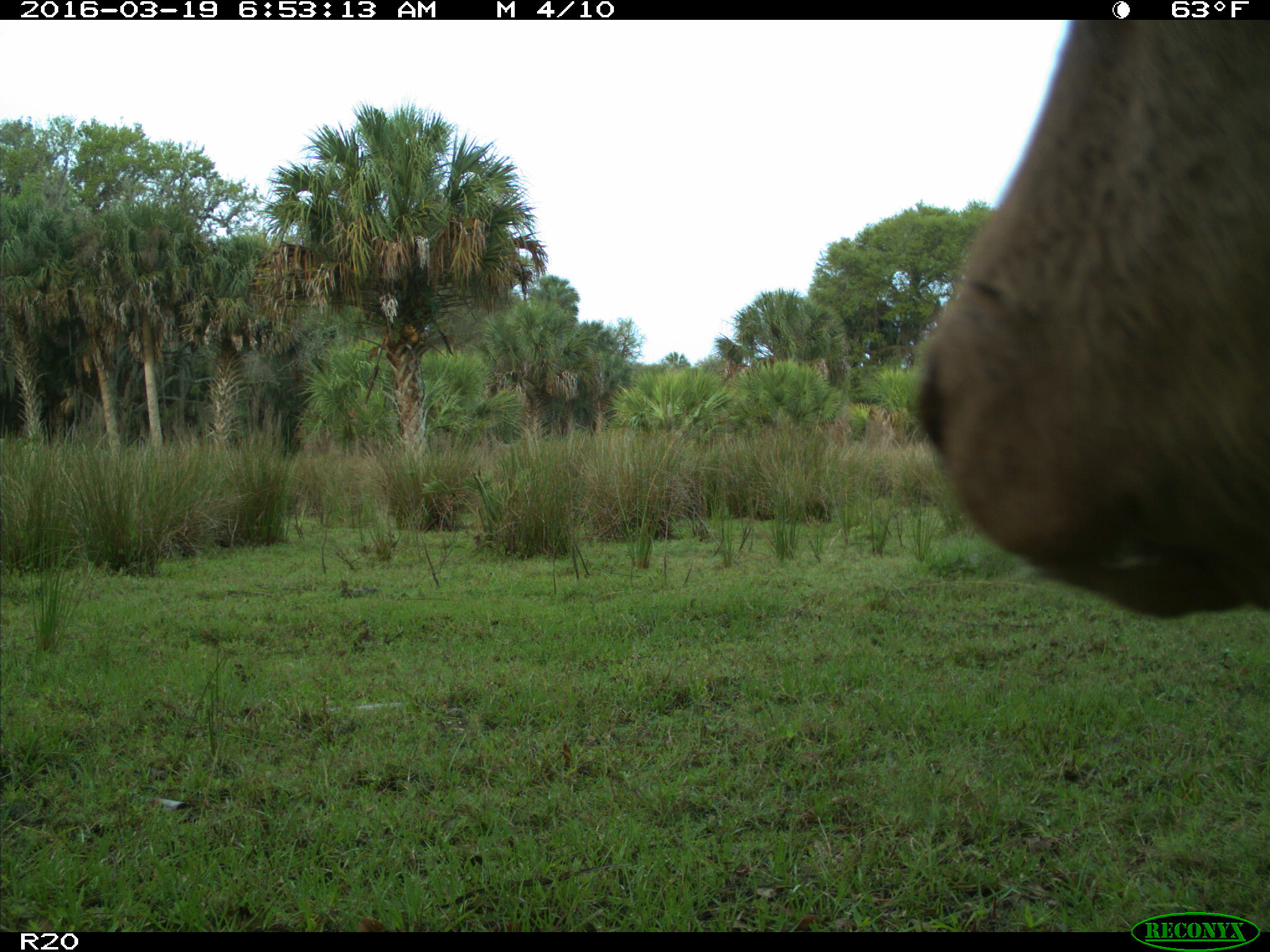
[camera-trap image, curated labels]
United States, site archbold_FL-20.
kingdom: Animalia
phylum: Chordata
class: Mammalia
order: Artiodactyla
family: Bovidae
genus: Bos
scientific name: Bos taurus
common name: domestic cow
Bos taurus (domestic cow).